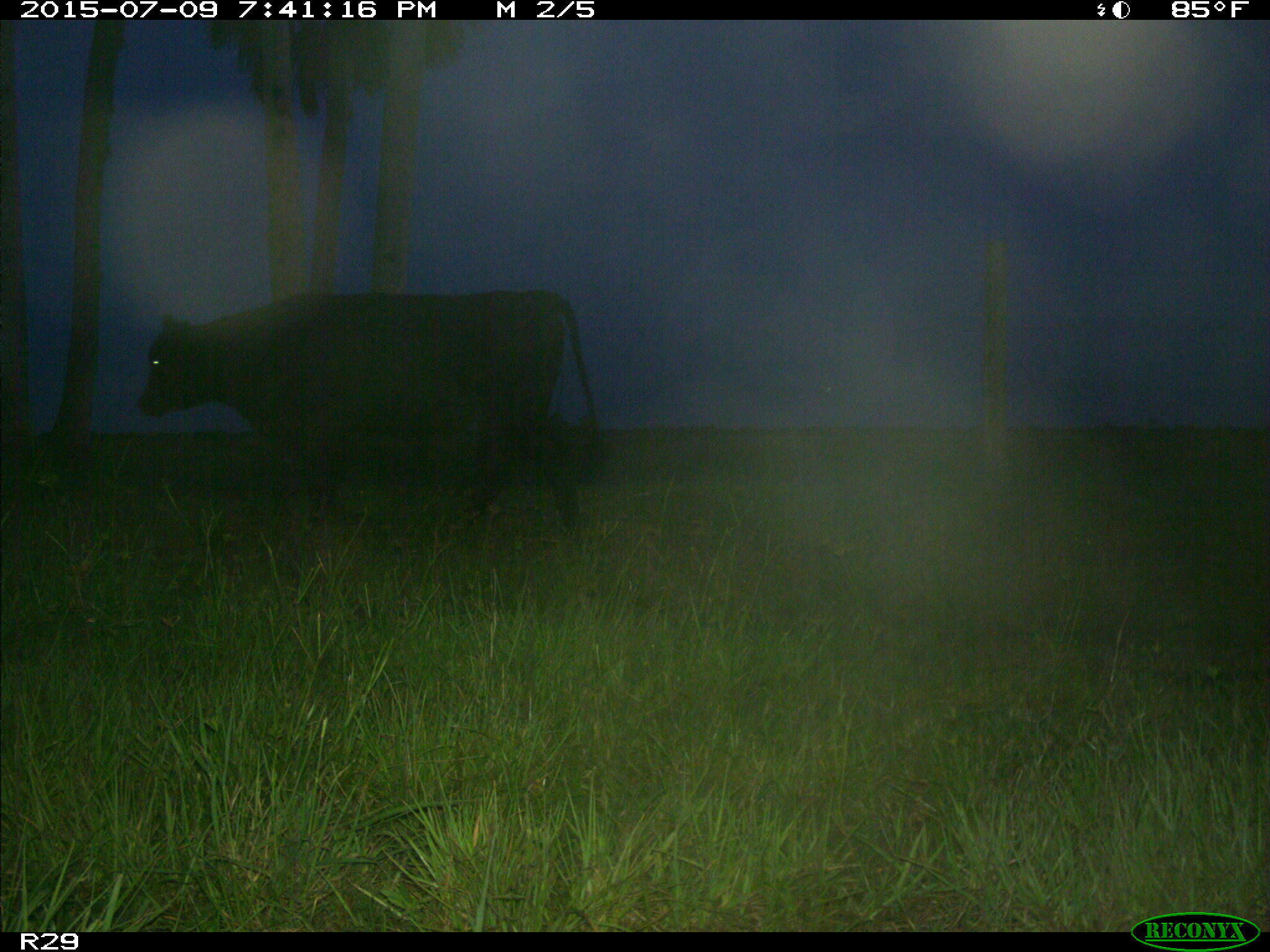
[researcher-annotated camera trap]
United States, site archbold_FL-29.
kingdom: Animalia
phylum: Chordata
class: Mammalia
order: Artiodactyla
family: Bovidae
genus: Bos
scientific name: Bos taurus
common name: domestic cow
Bos taurus (domestic cow).